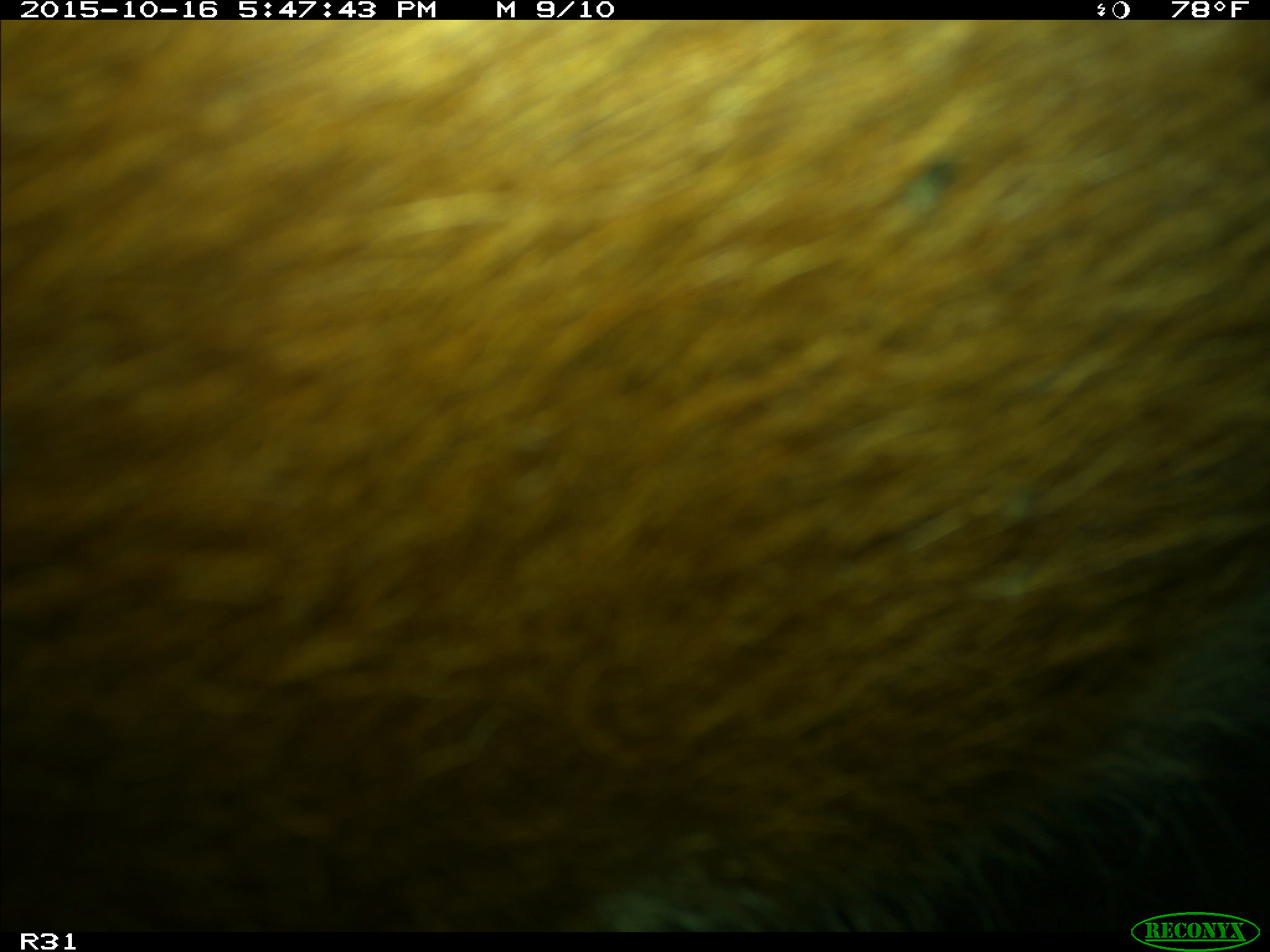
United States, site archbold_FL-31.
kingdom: Animalia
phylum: Chordata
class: Mammalia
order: Artiodactyla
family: Bovidae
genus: Bos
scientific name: Bos taurus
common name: domestic cow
Bos taurus (domestic cow).